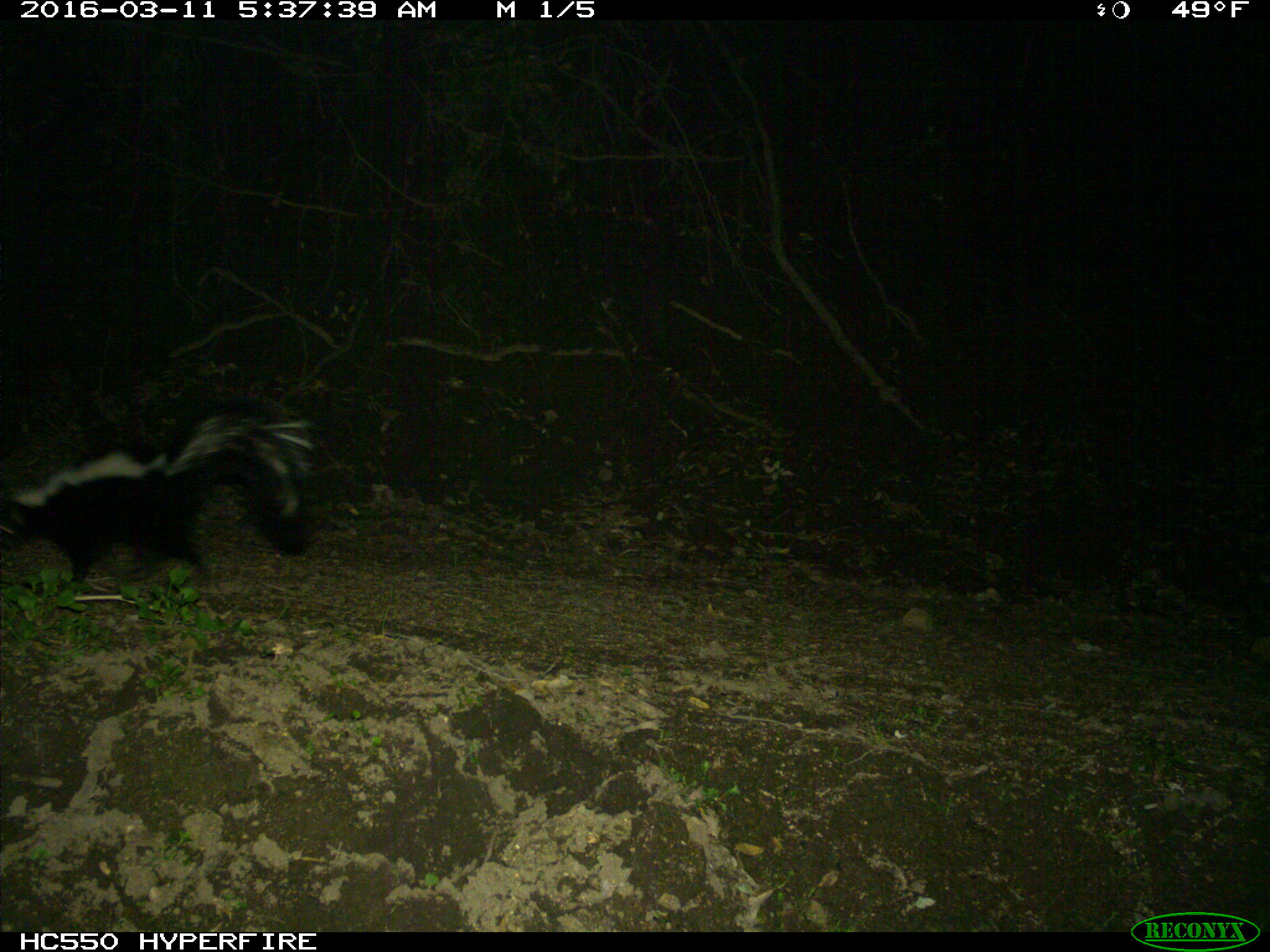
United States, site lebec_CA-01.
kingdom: Animalia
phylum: Chordata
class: Mammalia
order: Carnivora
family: Mephitidae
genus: Mephitis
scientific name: Mephitis mephitis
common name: striped skunk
Mephitis mephitis (striped skunk).